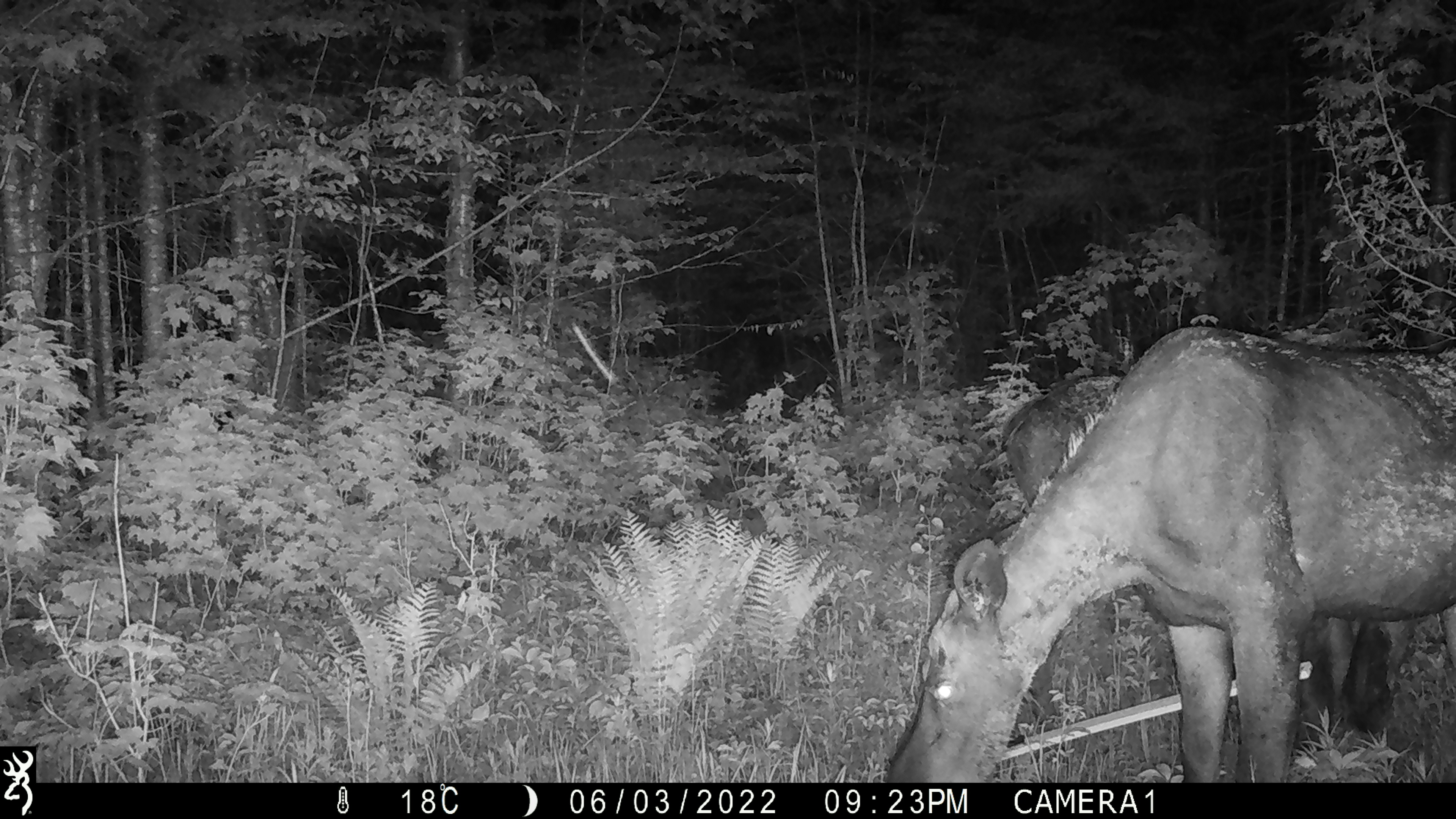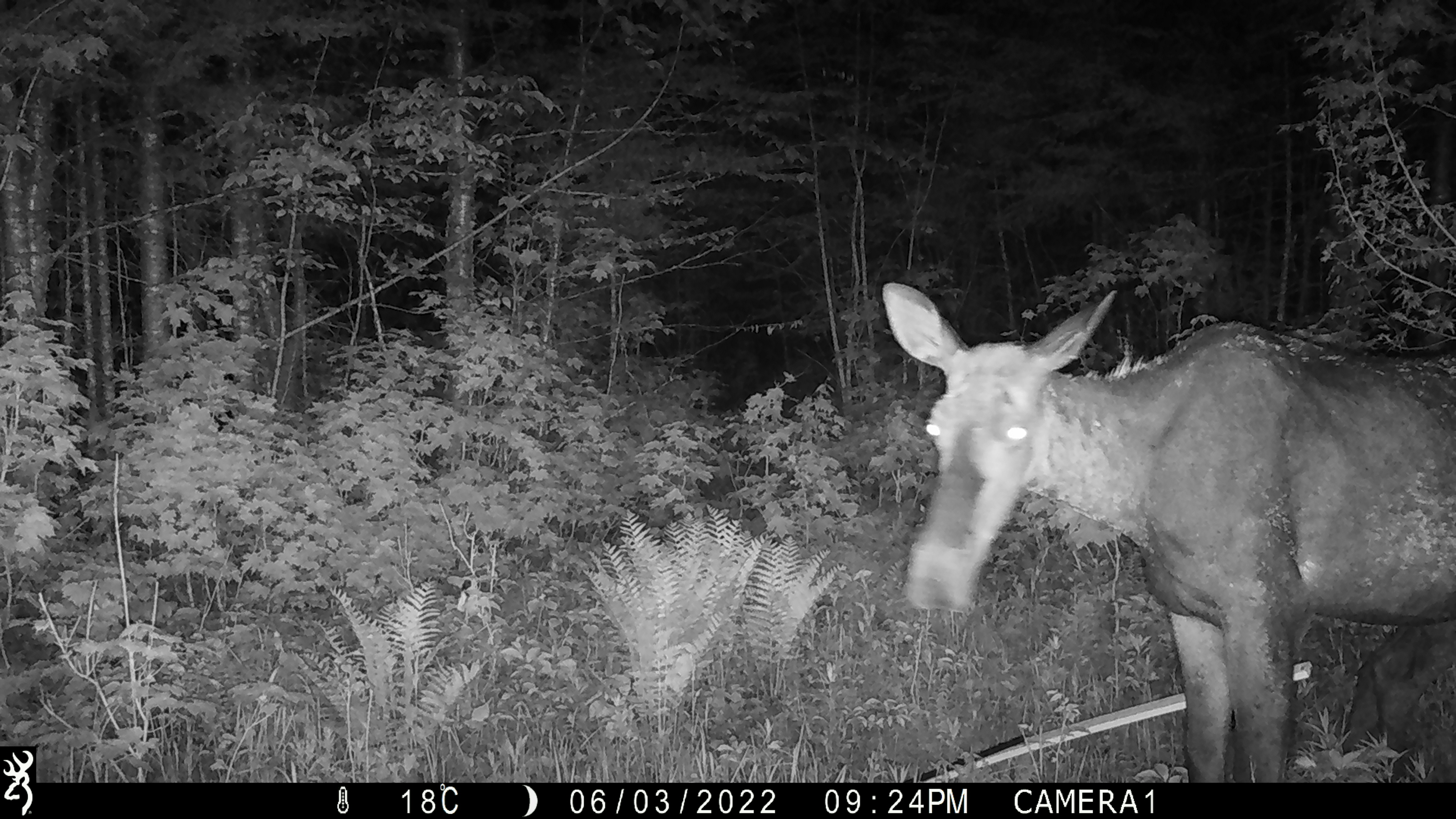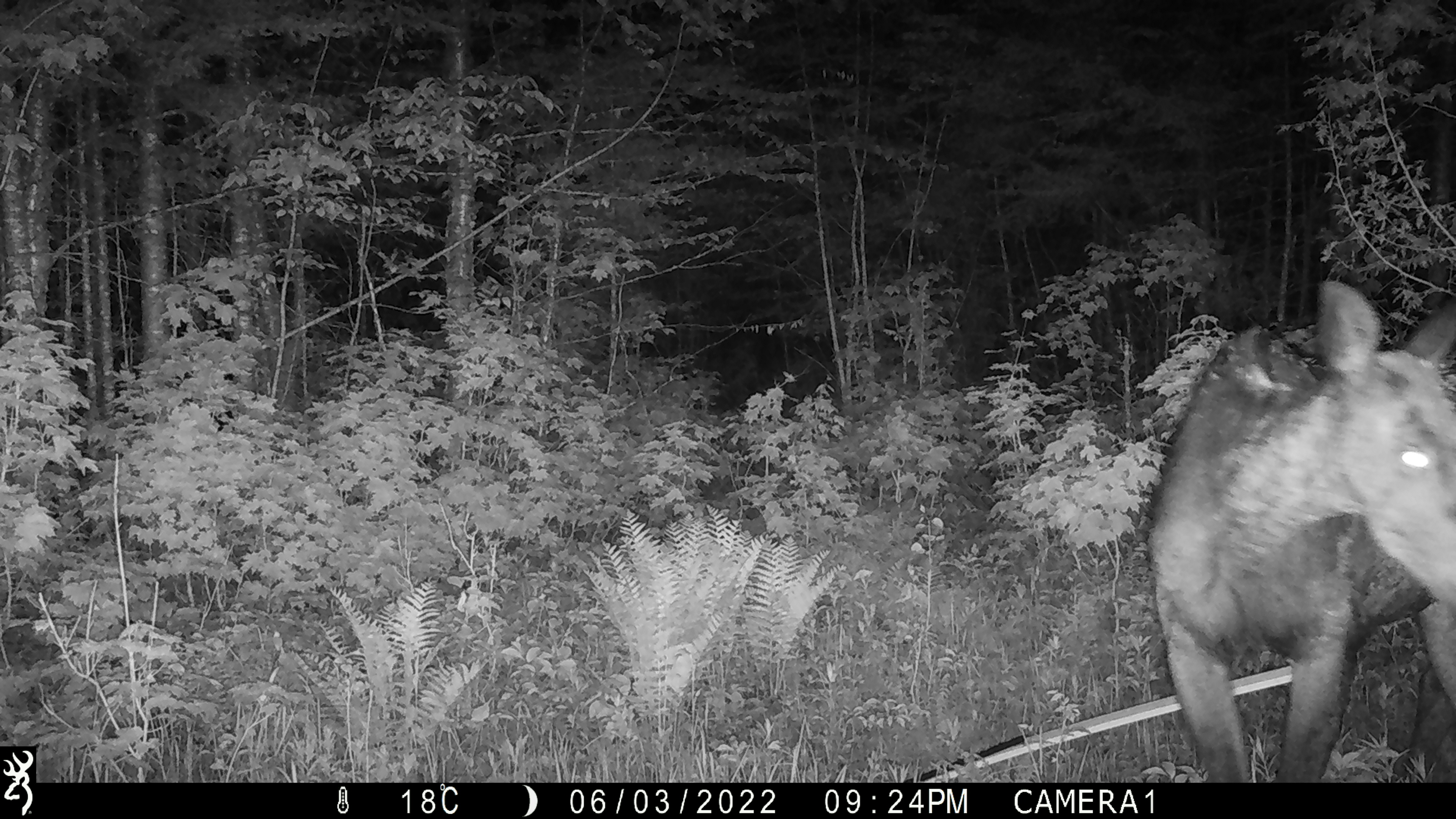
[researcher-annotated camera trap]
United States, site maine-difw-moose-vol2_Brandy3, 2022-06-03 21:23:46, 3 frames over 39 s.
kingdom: Animalia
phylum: Chordata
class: Mammalia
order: Artiodactyla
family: Cervidae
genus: Alces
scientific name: Alces alces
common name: moose